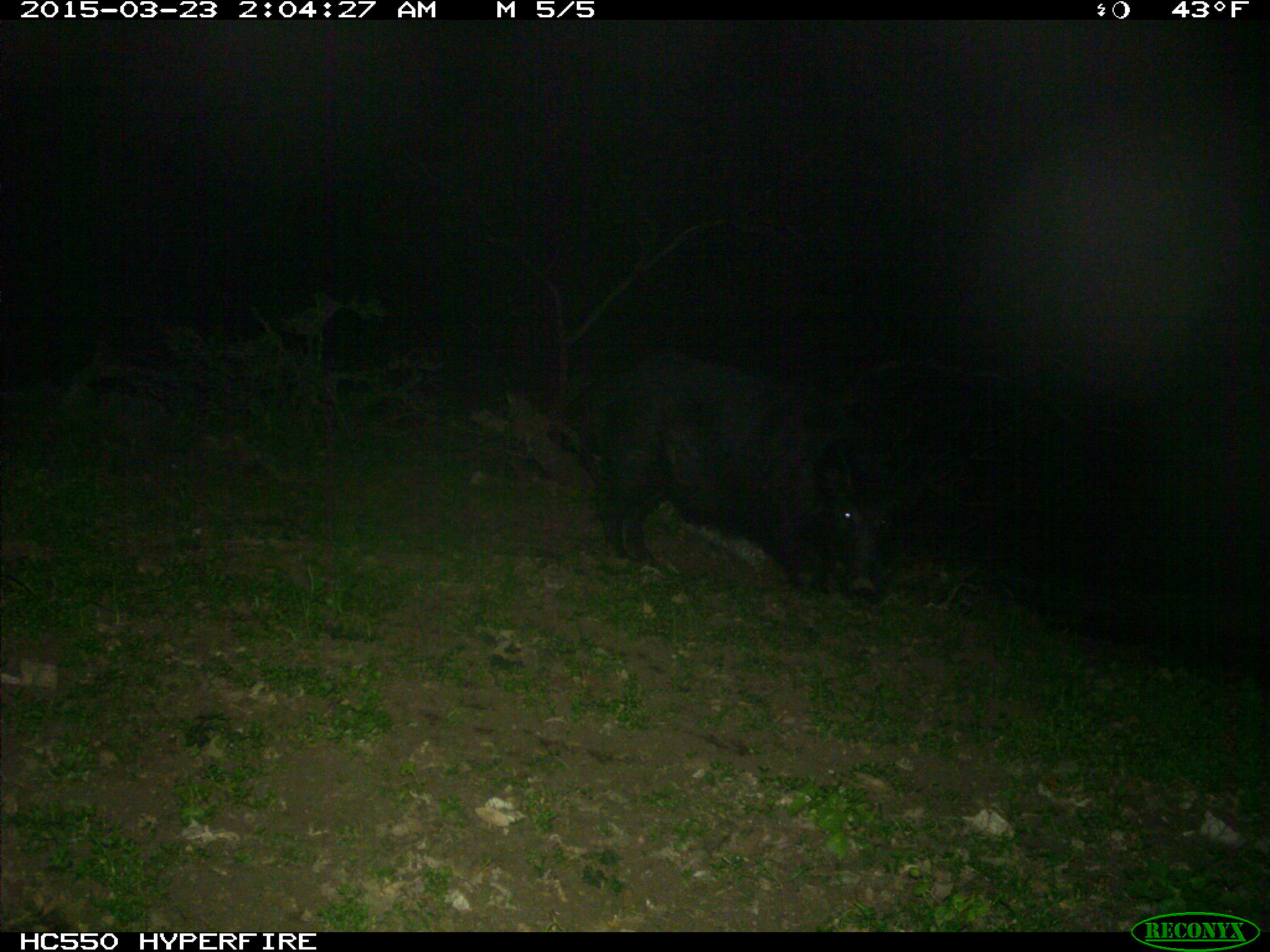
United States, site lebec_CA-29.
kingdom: Animalia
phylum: Chordata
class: Mammalia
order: Artiodactyla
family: Suidae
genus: Sus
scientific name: Sus scrofa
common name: wild boar